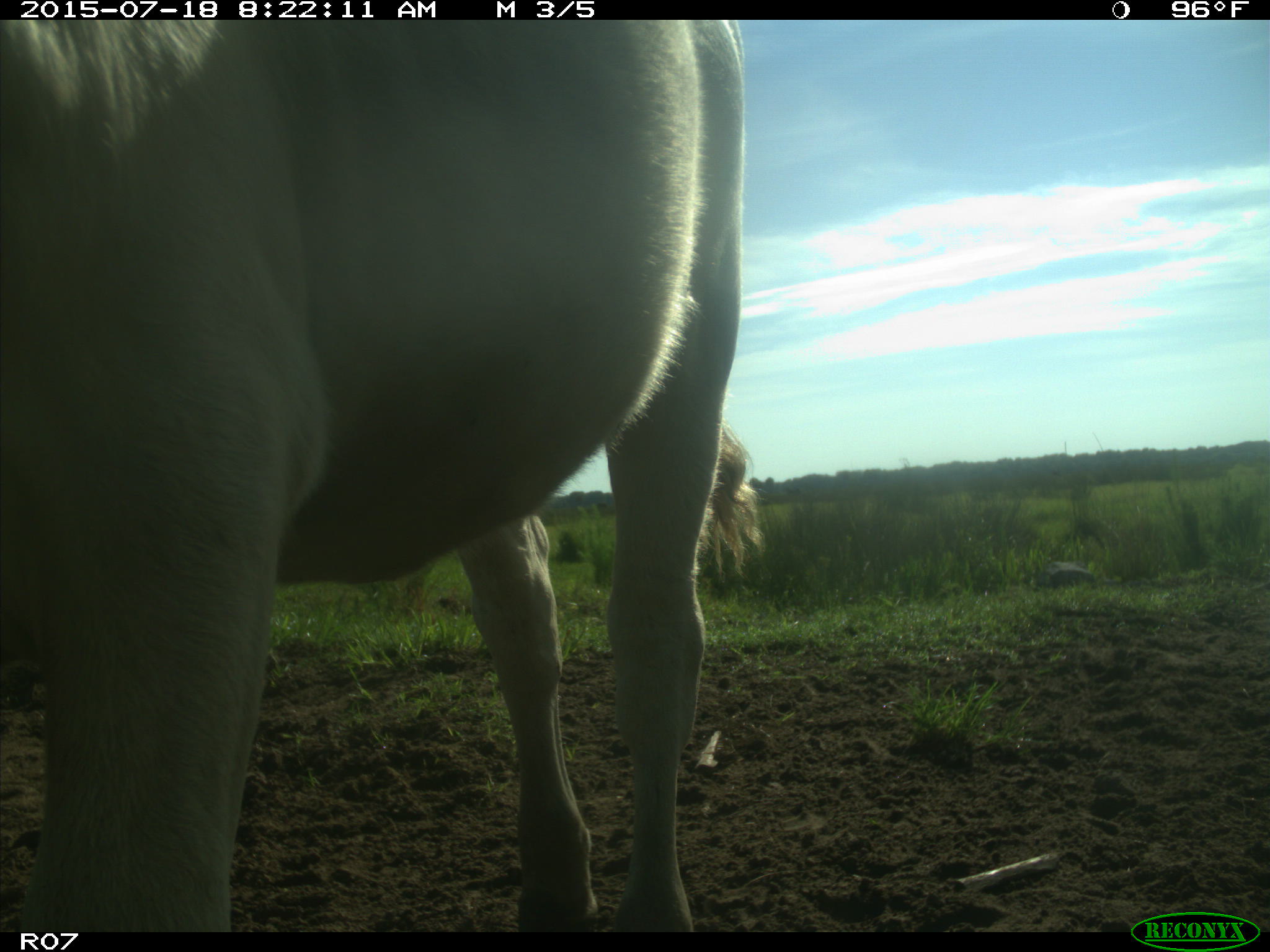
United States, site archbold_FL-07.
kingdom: Animalia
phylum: Chordata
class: Mammalia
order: Artiodactyla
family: Bovidae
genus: Bos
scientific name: Bos taurus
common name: domestic cow